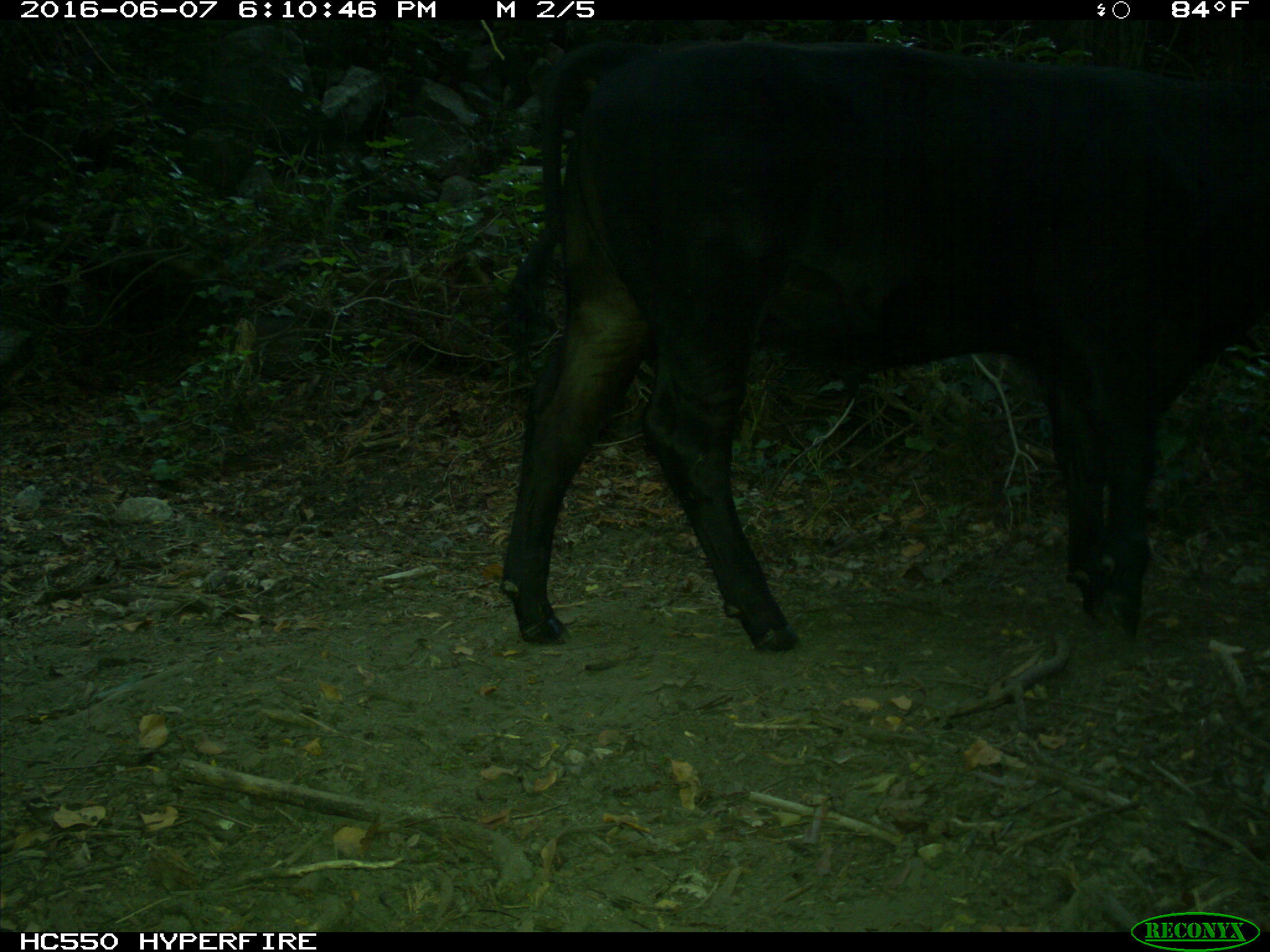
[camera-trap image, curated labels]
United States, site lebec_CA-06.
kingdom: Animalia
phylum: Chordata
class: Mammalia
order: Artiodactyla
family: Bovidae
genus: Bos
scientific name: Bos taurus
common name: domestic cow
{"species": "Bos taurus (domestic cow)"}